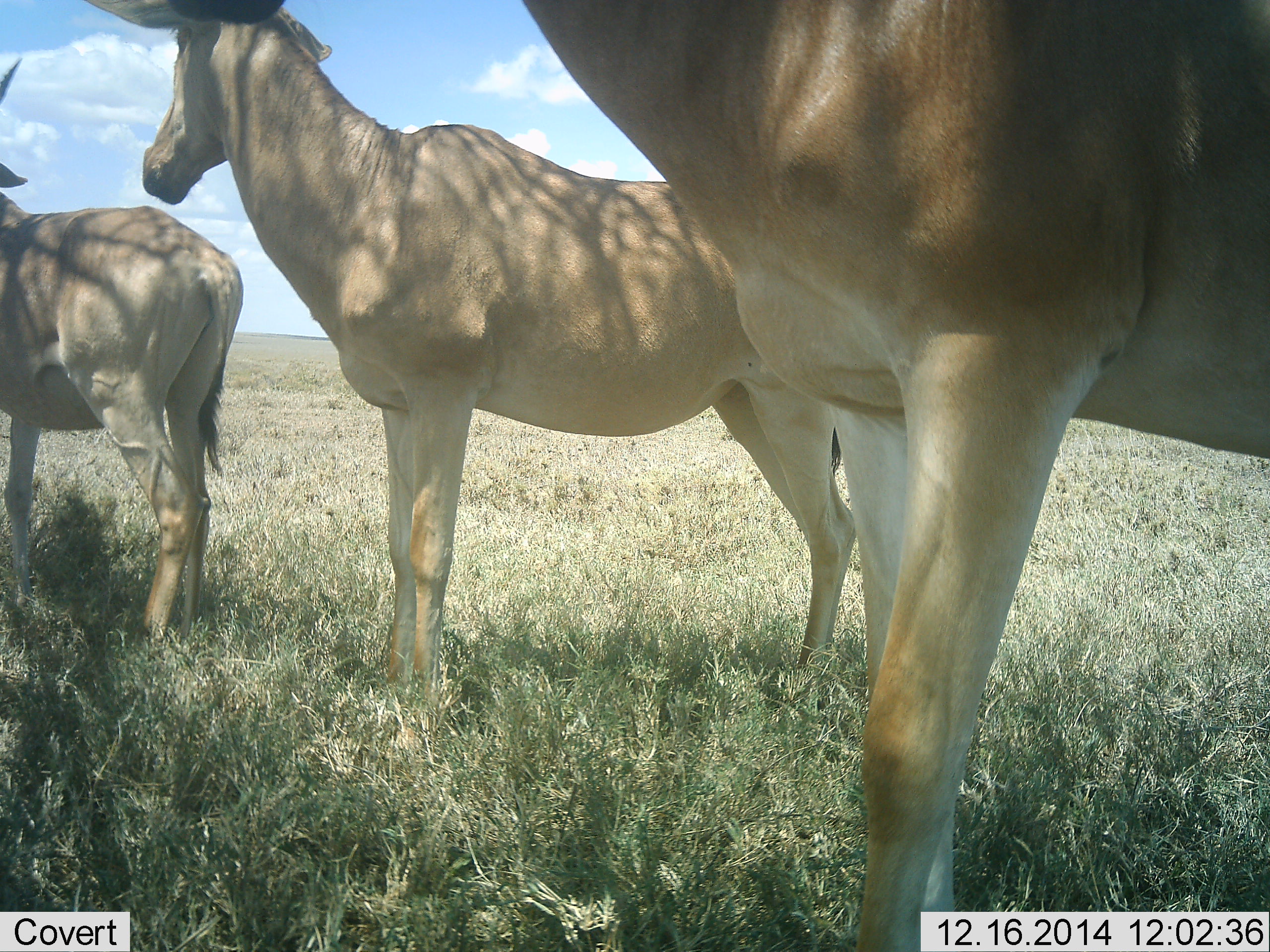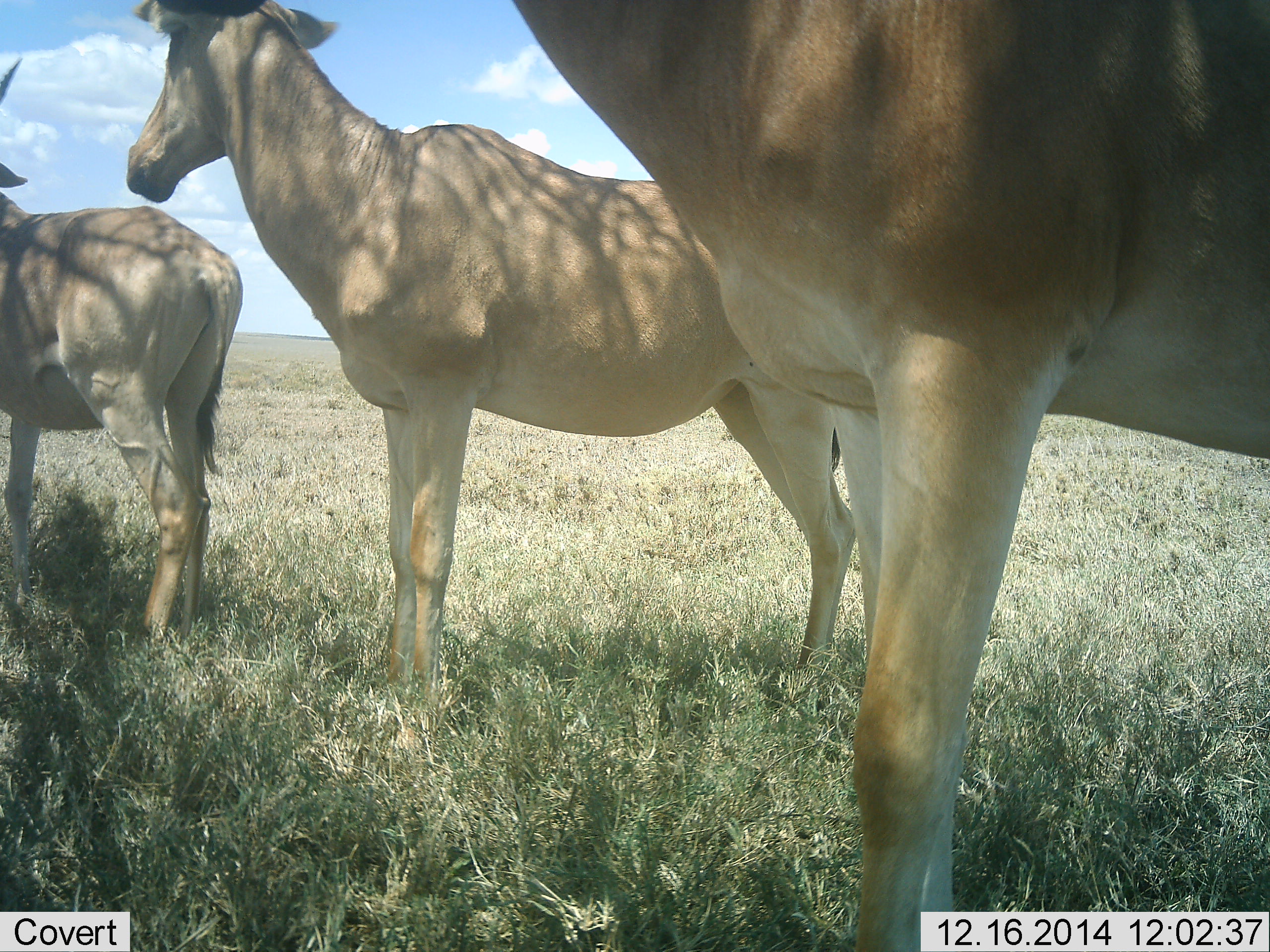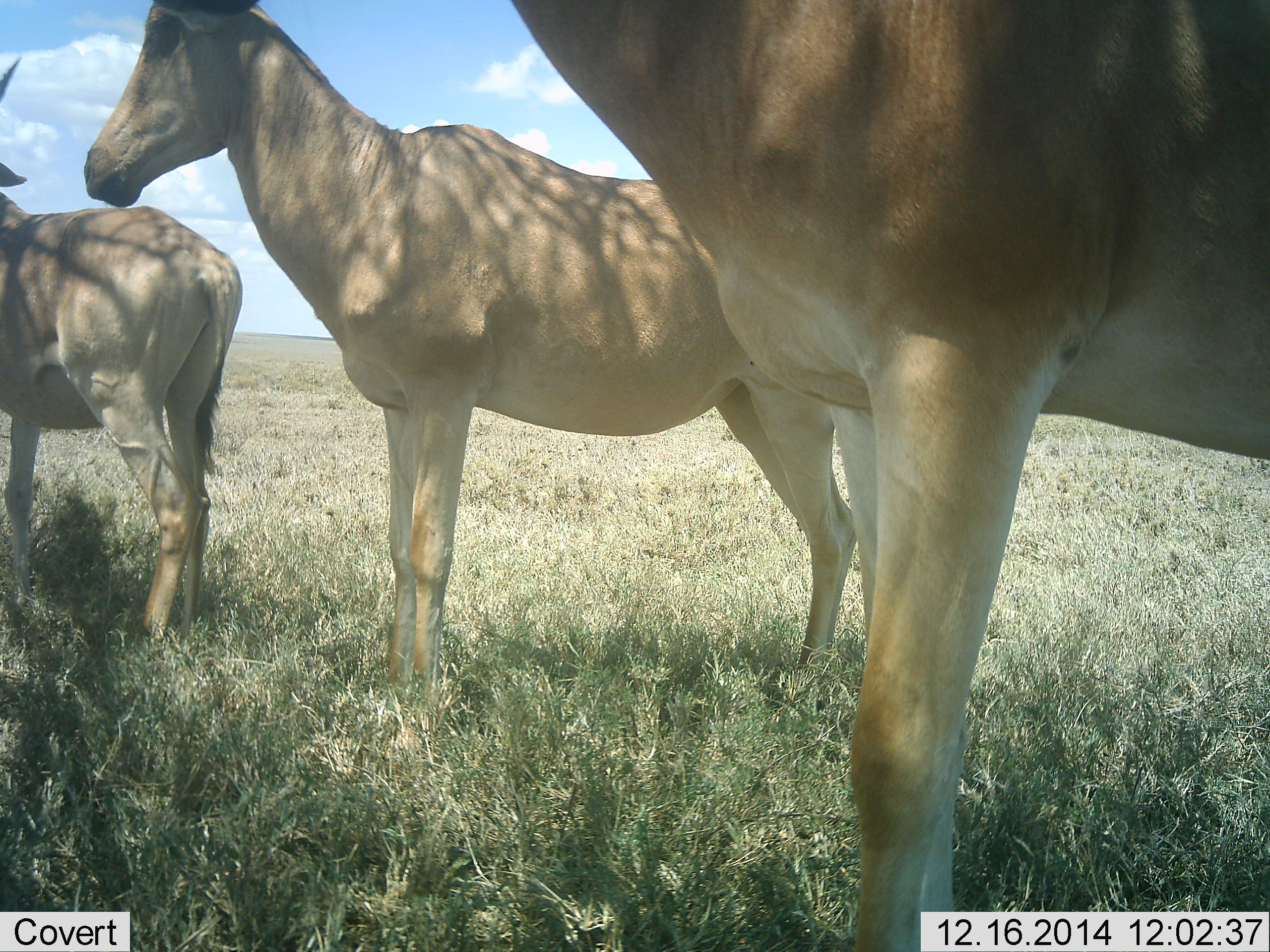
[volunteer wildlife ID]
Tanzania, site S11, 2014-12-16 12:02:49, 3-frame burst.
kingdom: Animalia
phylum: Chordata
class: Mammalia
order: Artiodactyla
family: Bovidae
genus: Alcelaphus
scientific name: Alcelaphus buselaphus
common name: hartebeest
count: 3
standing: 100%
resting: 20%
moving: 0%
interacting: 0%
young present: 0%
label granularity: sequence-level